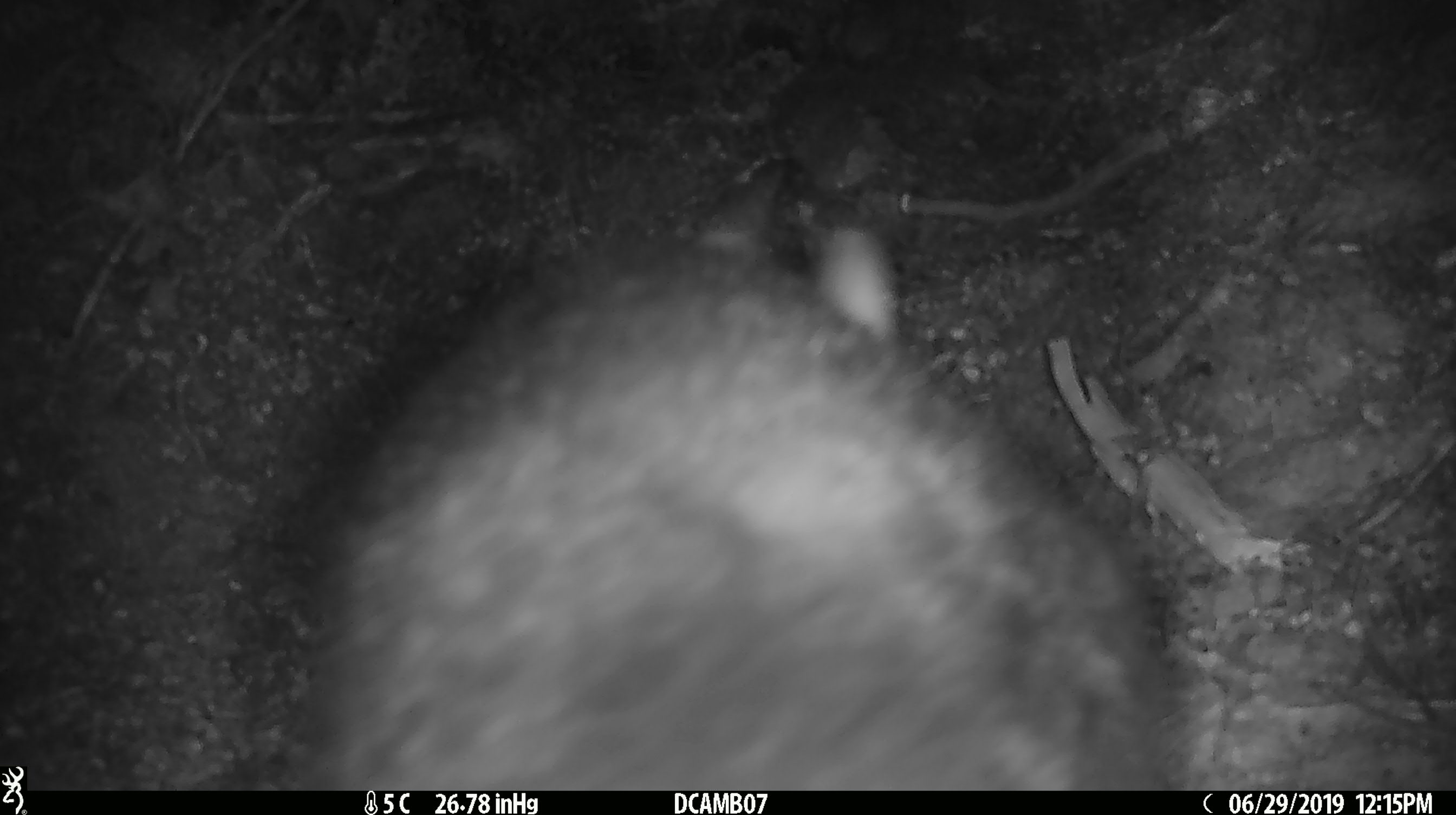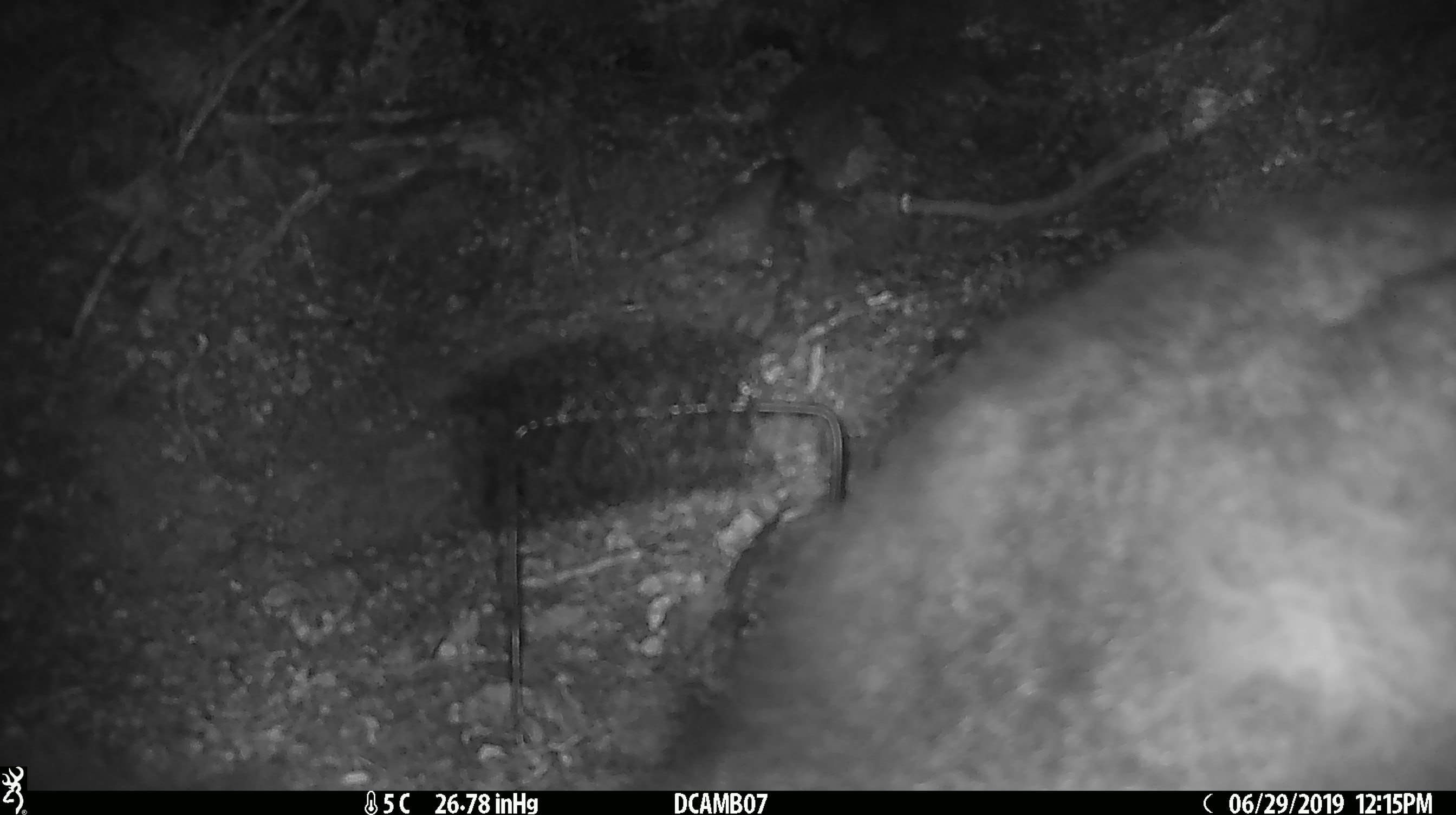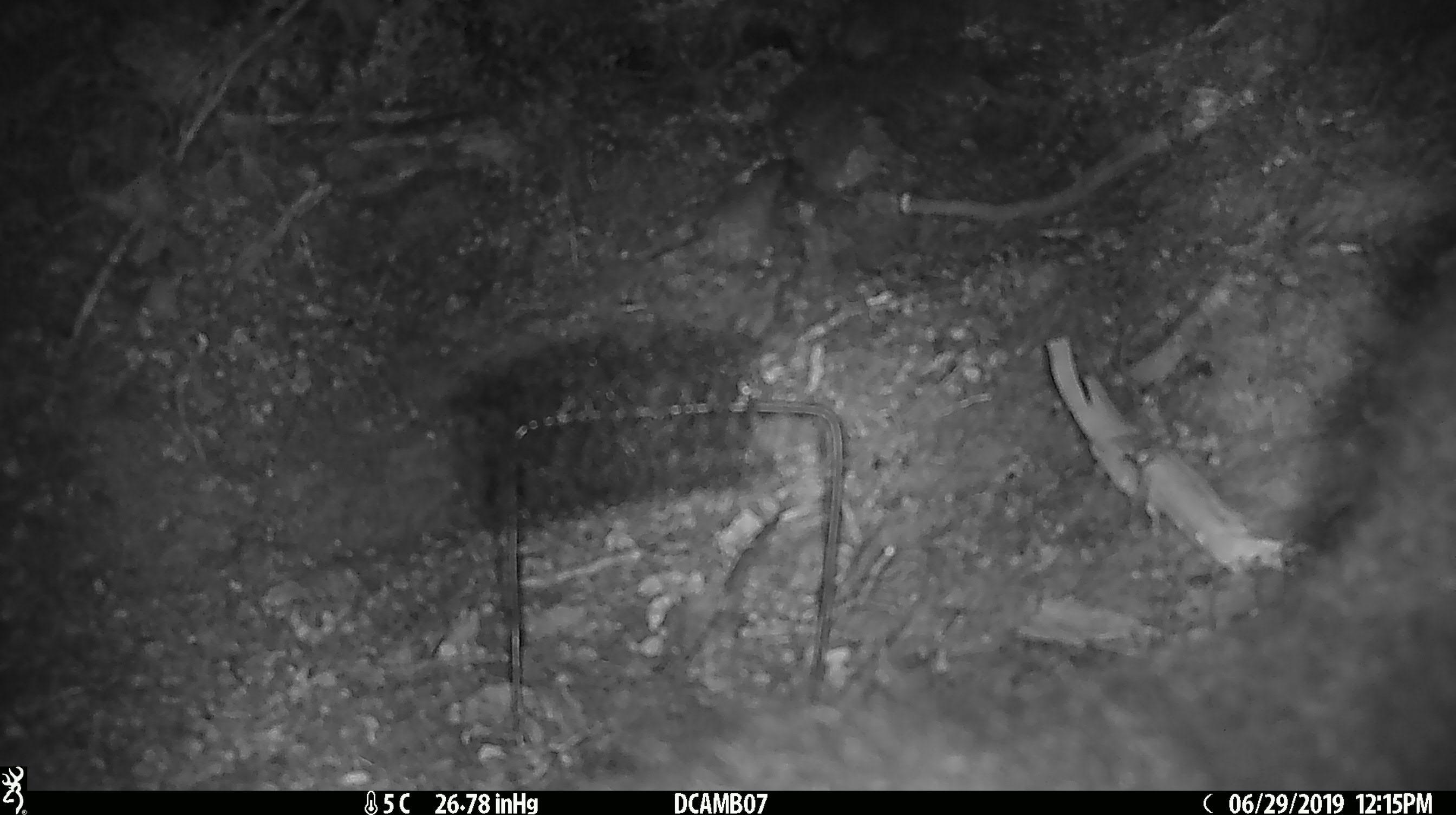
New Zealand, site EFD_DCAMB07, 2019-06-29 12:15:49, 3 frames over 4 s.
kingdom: Animalia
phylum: Chordata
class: Mammalia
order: Diprotodontia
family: Phalangeridae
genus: Trichosurus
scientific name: Trichosurus vulpecula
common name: common brushtail possum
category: possum